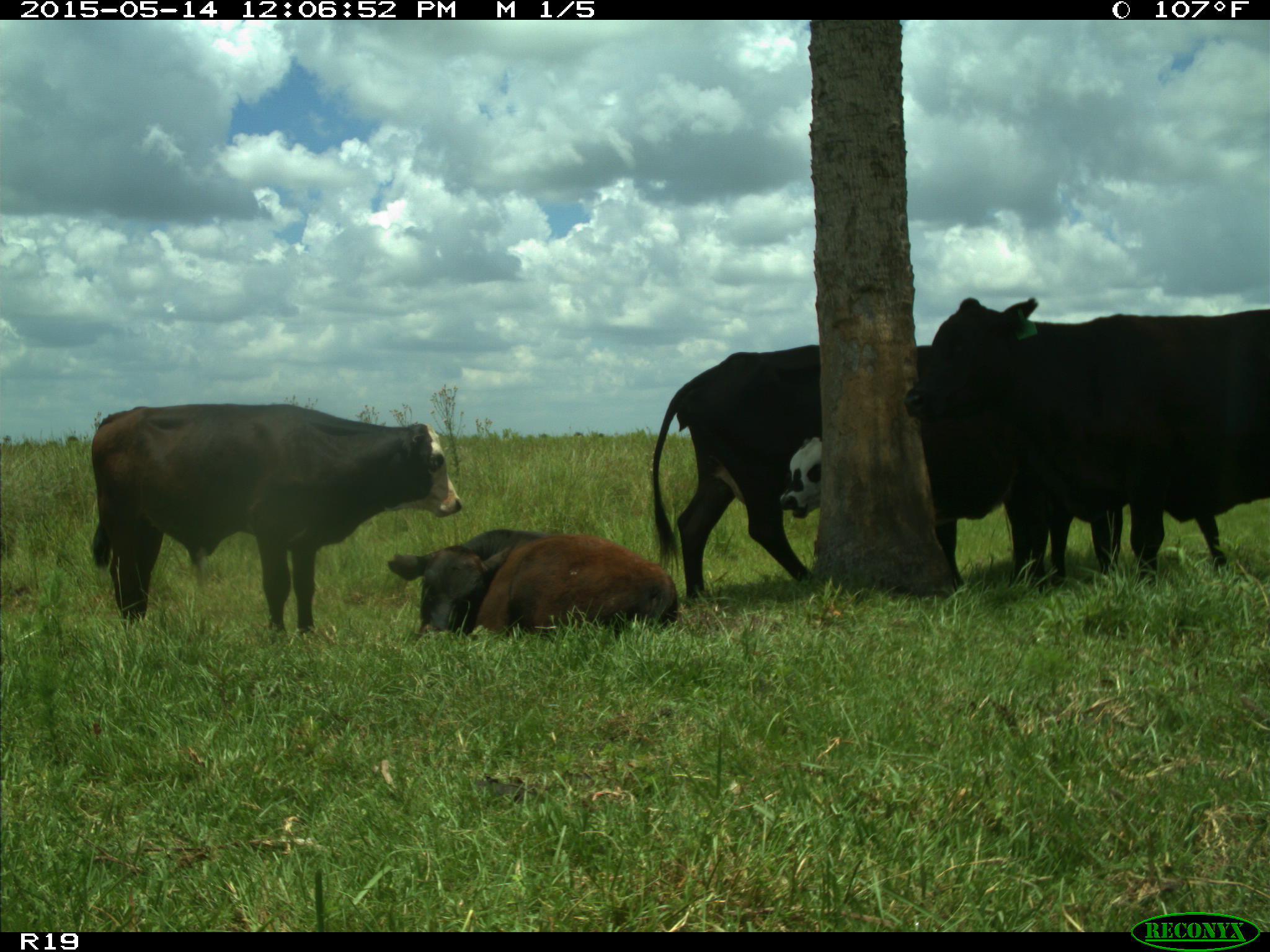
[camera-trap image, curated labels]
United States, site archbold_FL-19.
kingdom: Animalia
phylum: Chordata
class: Mammalia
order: Artiodactyla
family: Bovidae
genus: Bos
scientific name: Bos taurus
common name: domestic cow